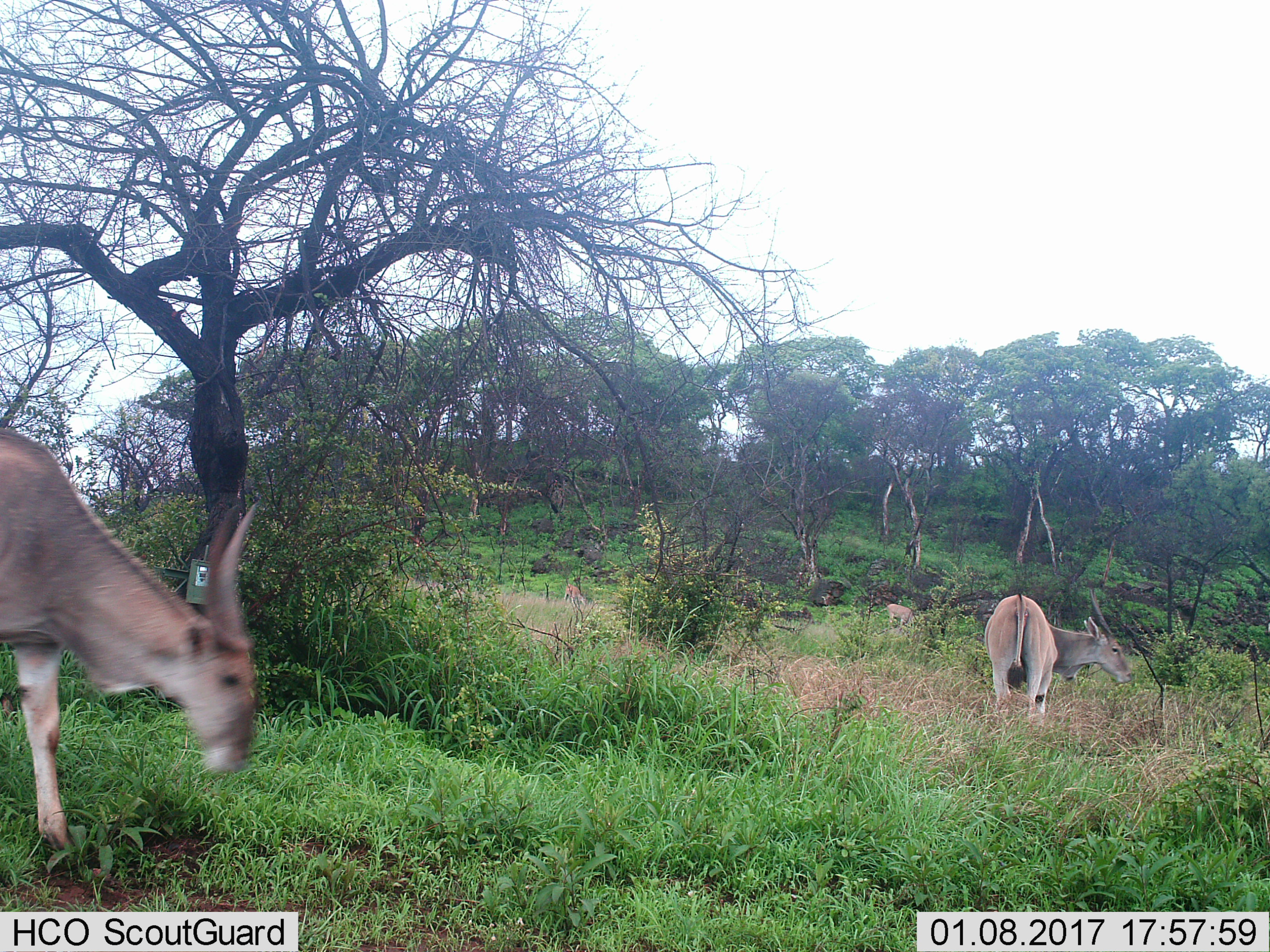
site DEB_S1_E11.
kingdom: Animalia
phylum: Chordata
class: Mammalia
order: Artiodactyla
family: Bovidae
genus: Tragelaphus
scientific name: Tragelaphus oryx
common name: eland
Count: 3.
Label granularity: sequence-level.